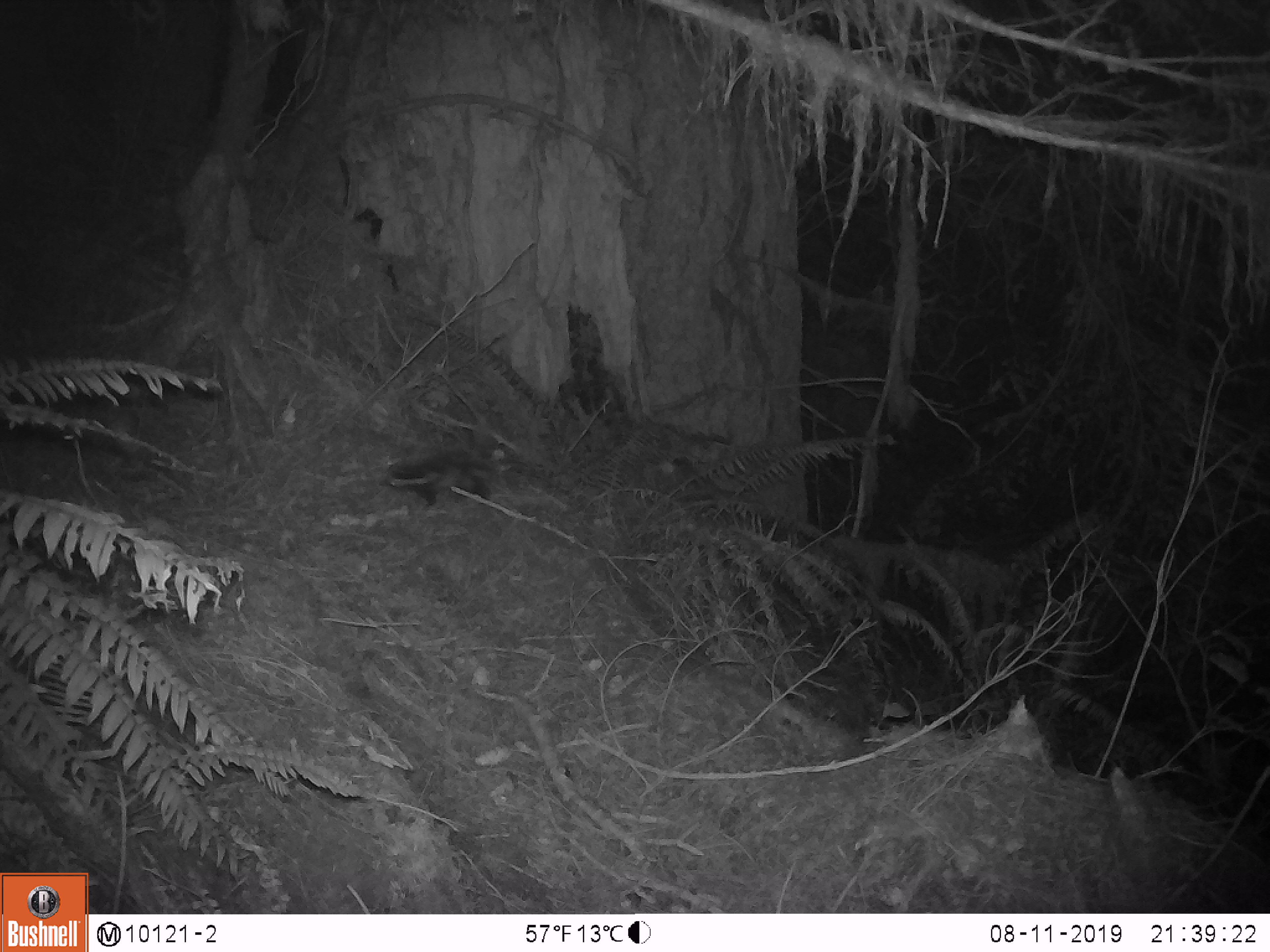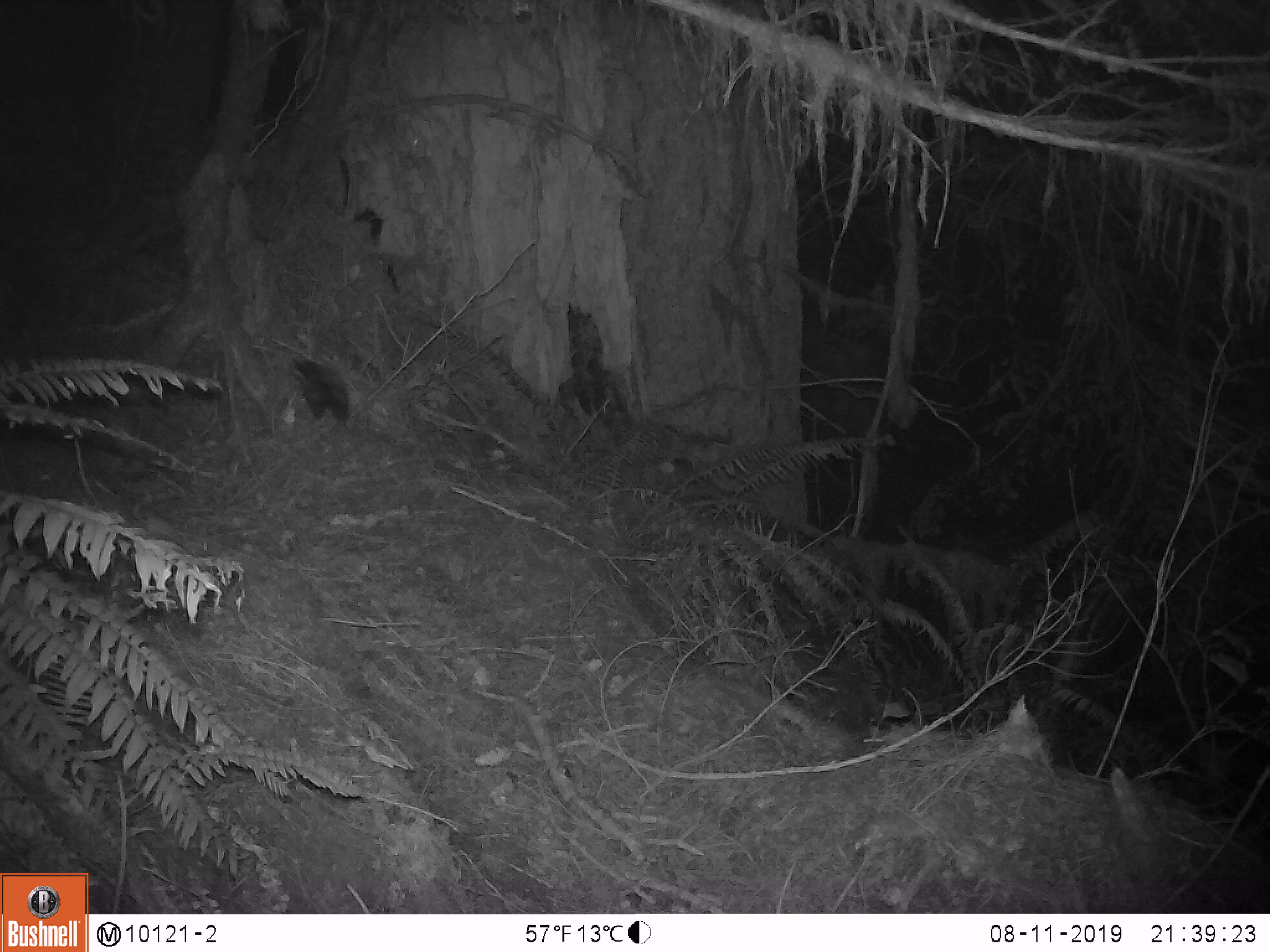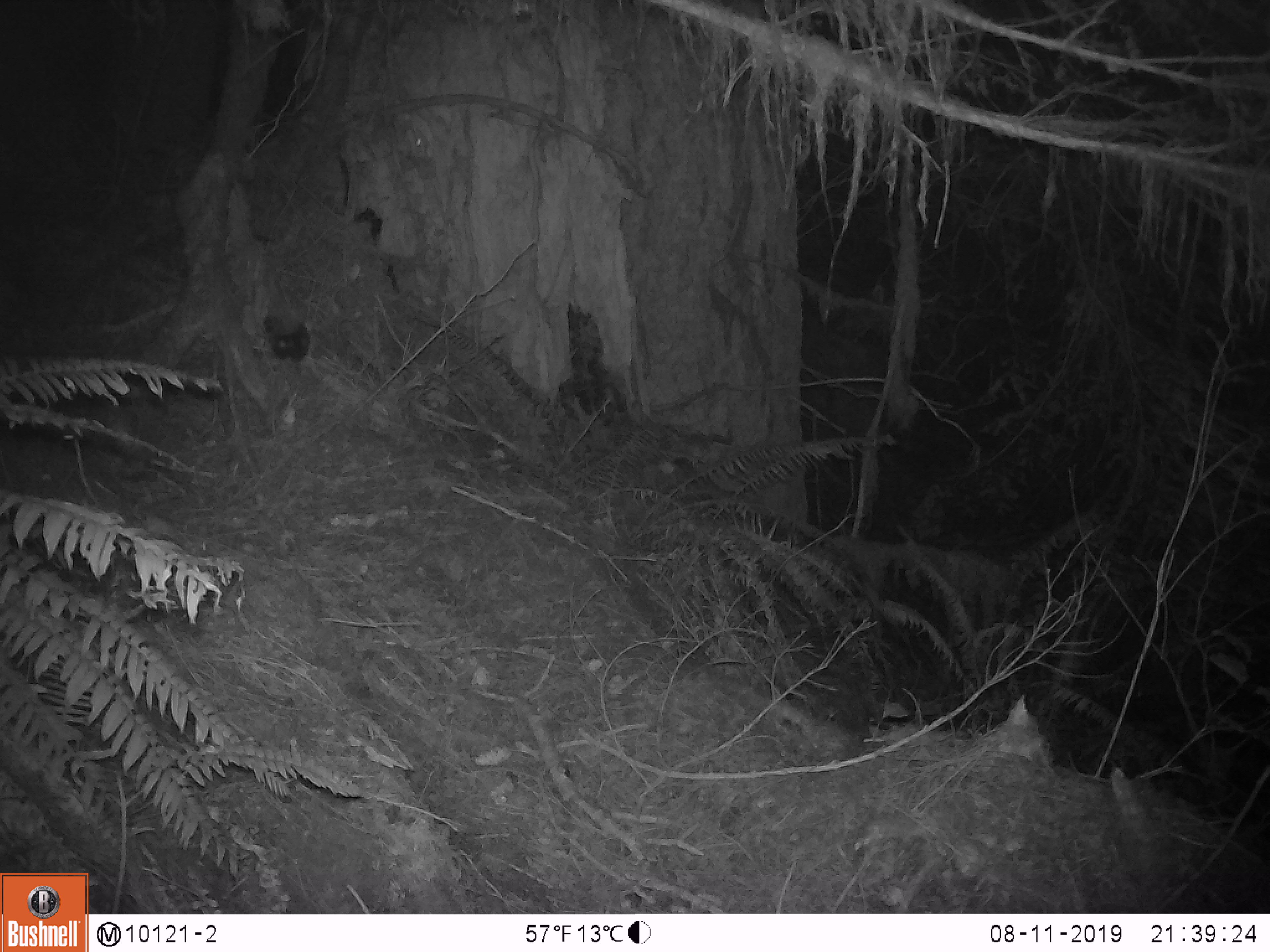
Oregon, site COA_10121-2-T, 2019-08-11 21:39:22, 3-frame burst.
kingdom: Animalia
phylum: Chordata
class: Mammalia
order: Carnivora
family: Mephitidae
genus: Spilogale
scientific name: Spilogale gracilis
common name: western spotted skunk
Western spotted skunk (Spilogale gracilis).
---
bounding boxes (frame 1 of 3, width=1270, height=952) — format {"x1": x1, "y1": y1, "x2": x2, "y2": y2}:
western spotted skunk: {"x1": 380, "y1": 444, "x2": 523, "y2": 509}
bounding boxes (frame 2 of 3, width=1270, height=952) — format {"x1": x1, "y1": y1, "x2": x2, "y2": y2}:
western spotted skunk: {"x1": 287, "y1": 352, "x2": 368, "y2": 434}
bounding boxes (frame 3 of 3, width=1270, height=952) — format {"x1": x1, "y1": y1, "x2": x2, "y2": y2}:
western spotted skunk: {"x1": 262, "y1": 302, "x2": 318, "y2": 362}